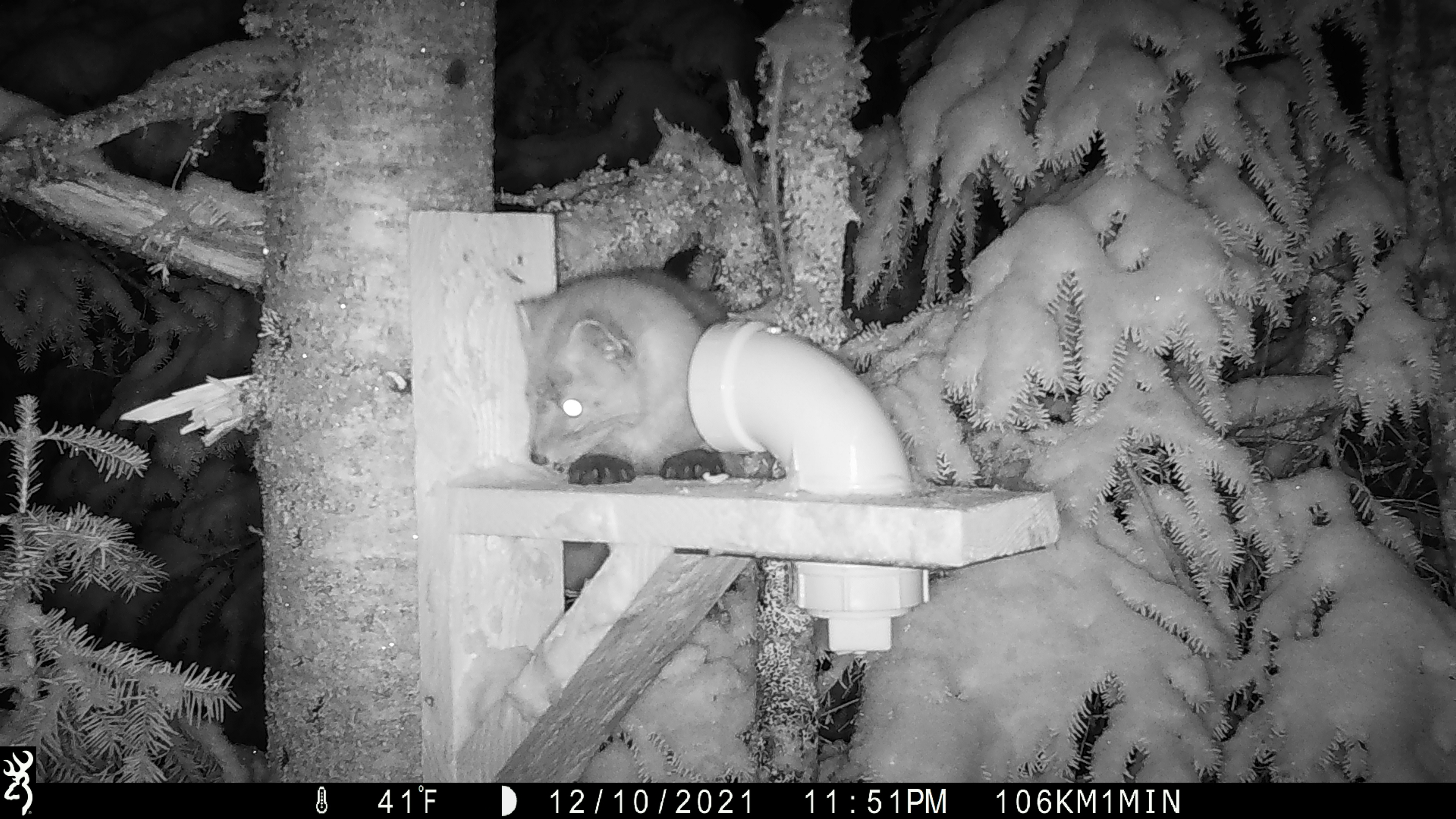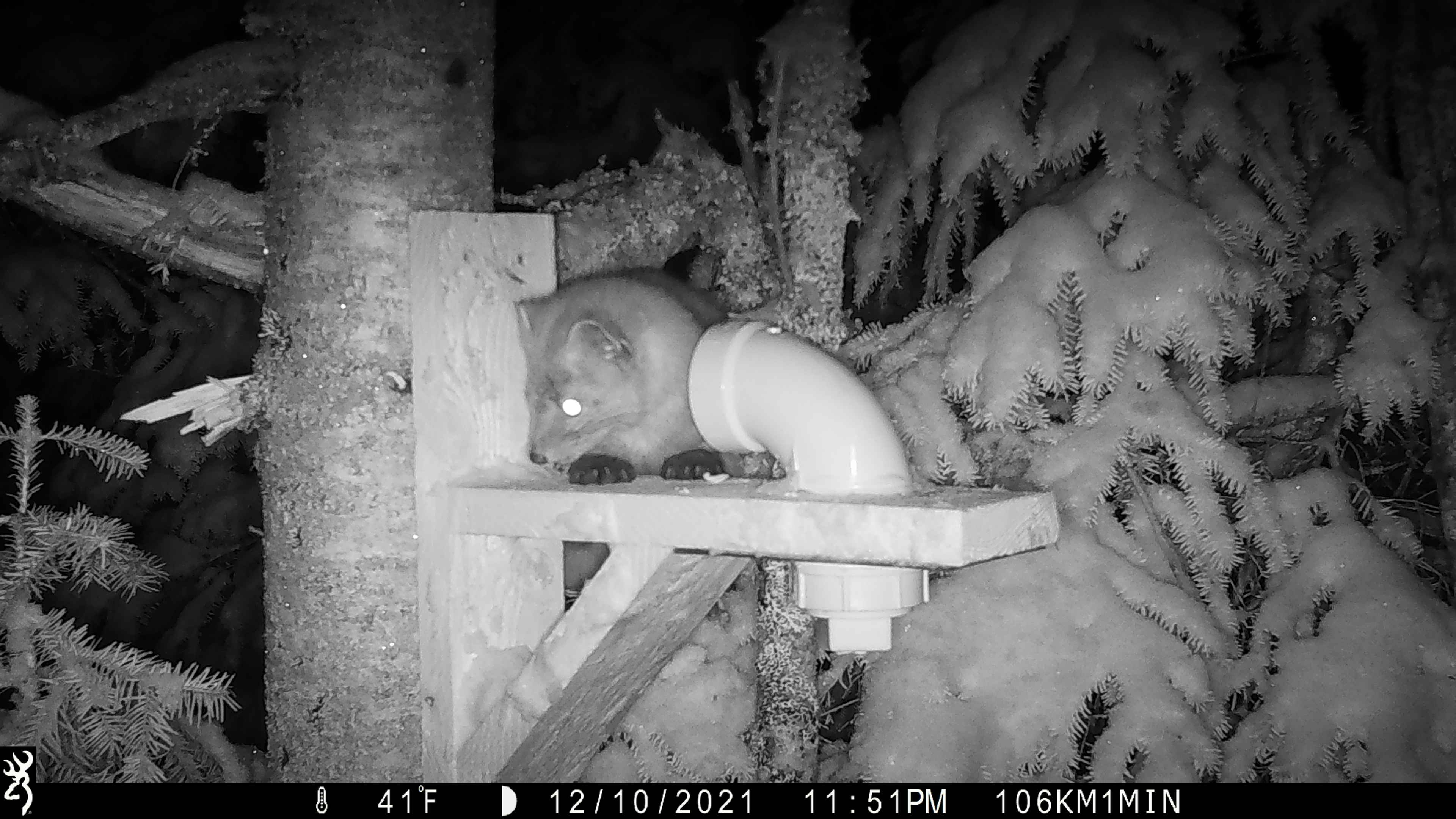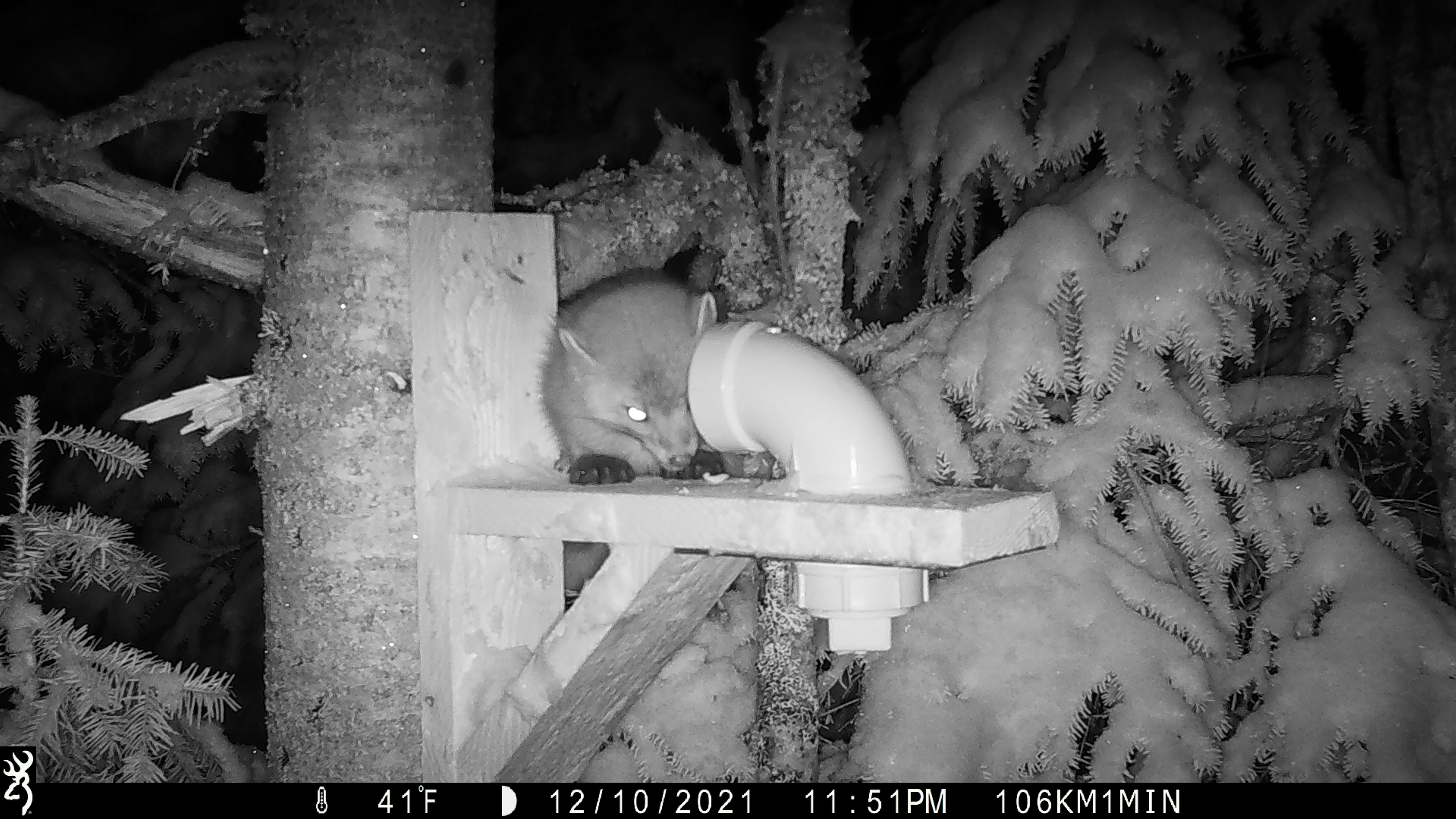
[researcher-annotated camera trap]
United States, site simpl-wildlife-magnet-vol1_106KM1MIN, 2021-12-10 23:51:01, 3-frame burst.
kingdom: Animalia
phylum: Chordata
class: Mammalia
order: Carnivora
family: Mustelidae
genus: Martes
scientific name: Martes americana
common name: american marten